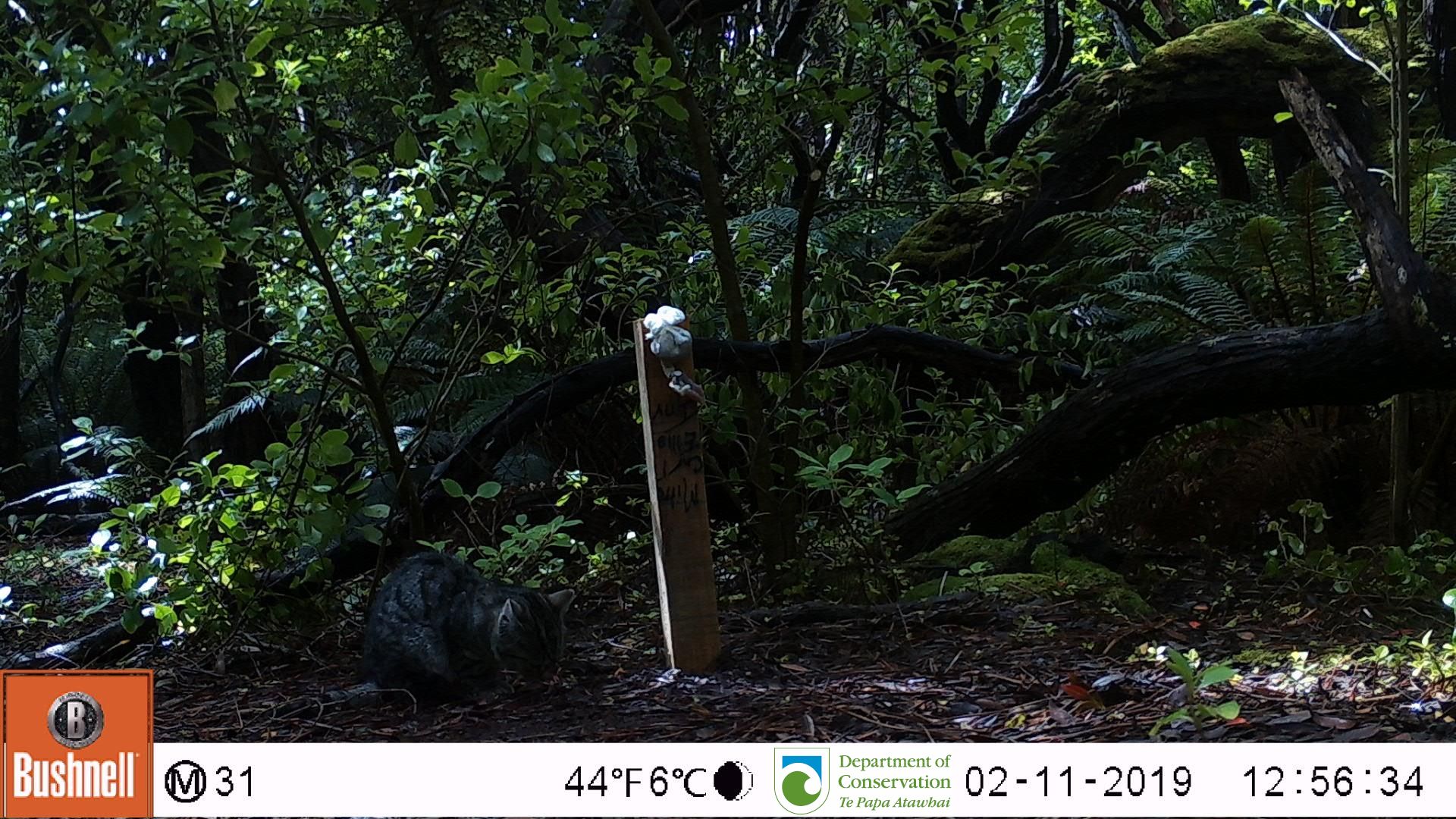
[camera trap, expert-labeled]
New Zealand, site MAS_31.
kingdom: Animalia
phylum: Chordata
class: Mammalia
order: Carnivora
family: Felidae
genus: Felis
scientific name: Felis catus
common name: domestic cat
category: cat